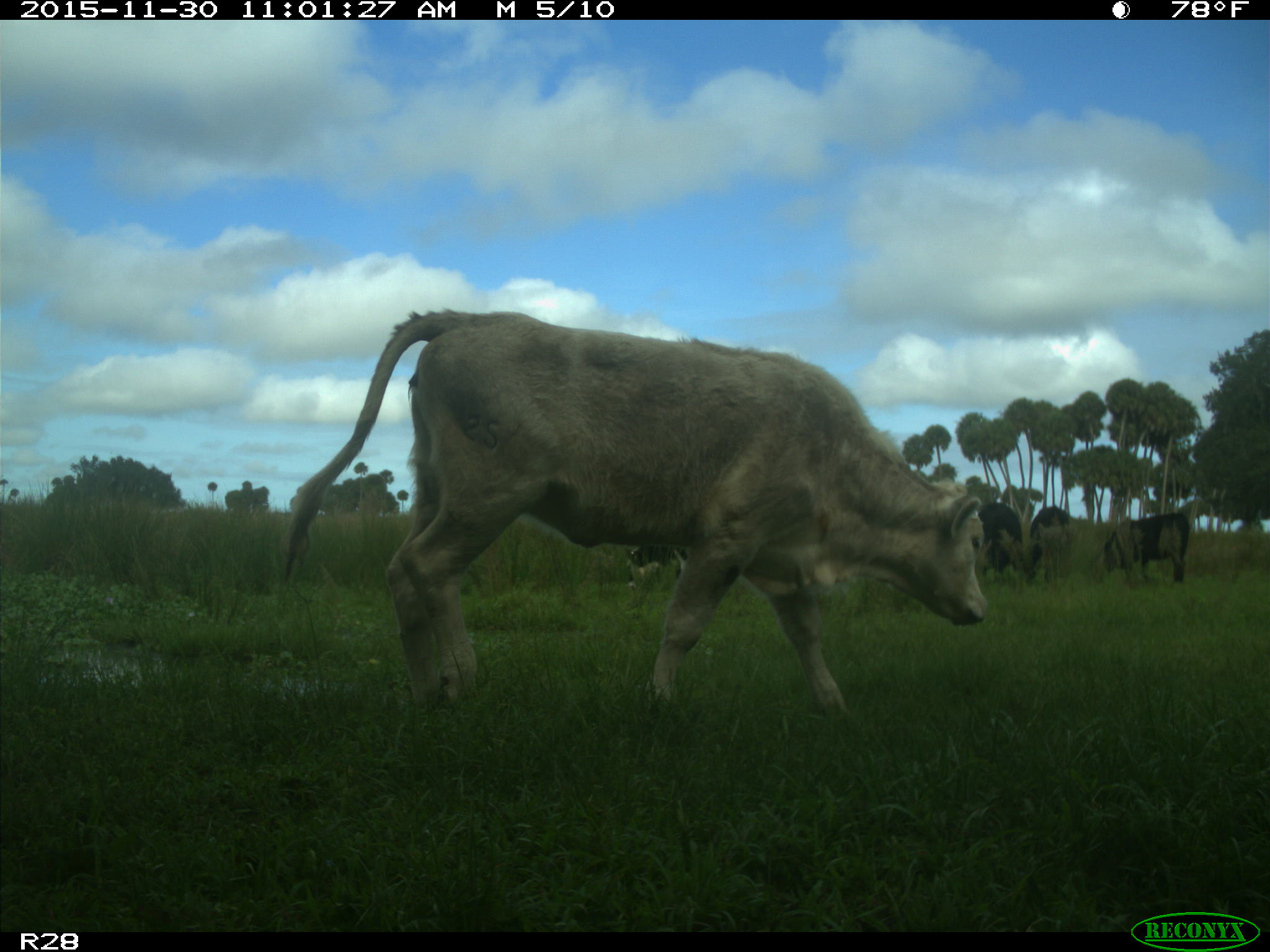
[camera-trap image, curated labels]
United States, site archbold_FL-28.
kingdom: Animalia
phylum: Chordata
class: Mammalia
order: Artiodactyla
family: Bovidae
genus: Bos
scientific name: Bos taurus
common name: domestic cow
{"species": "Bos taurus (domestic cow)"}